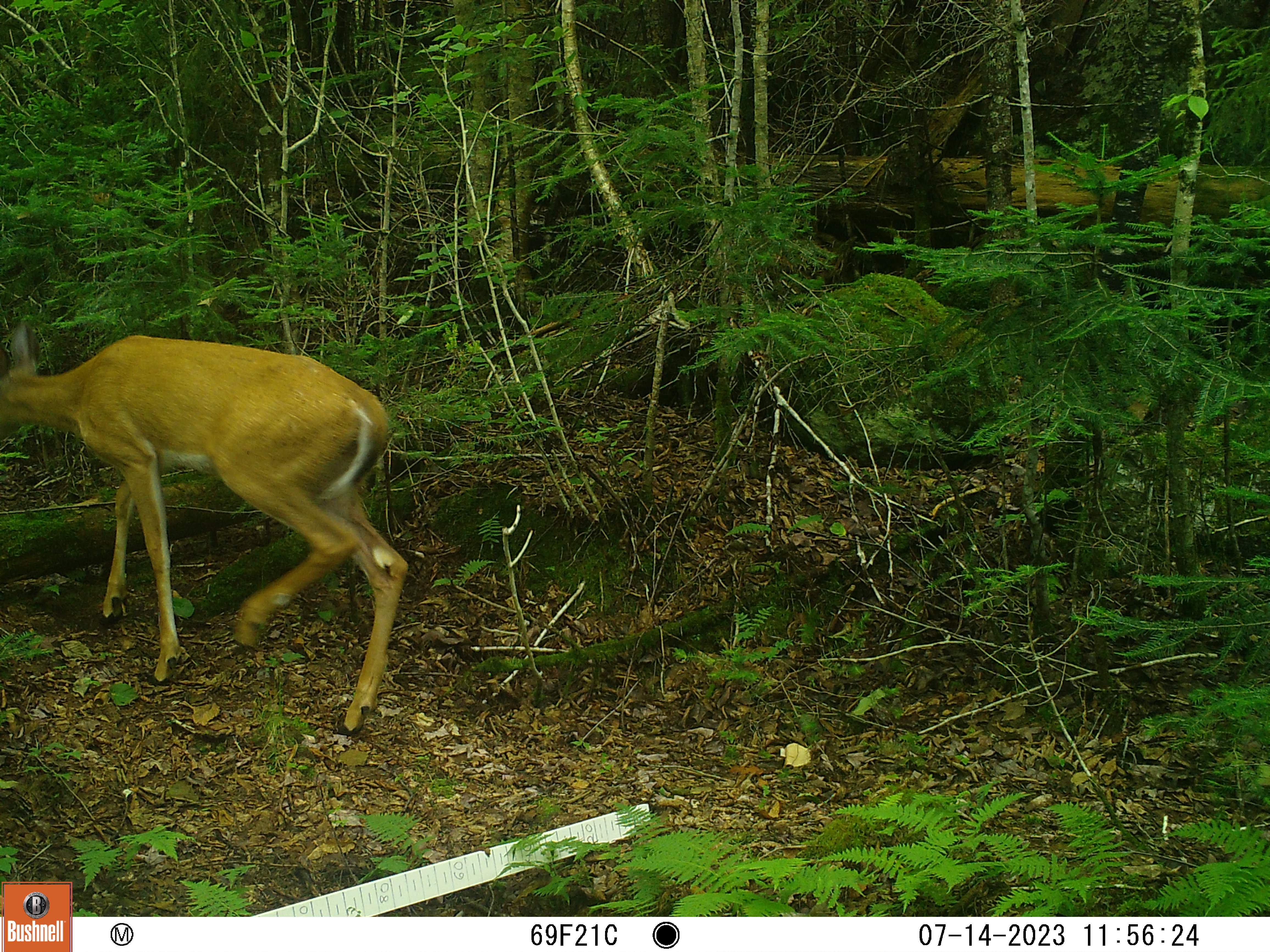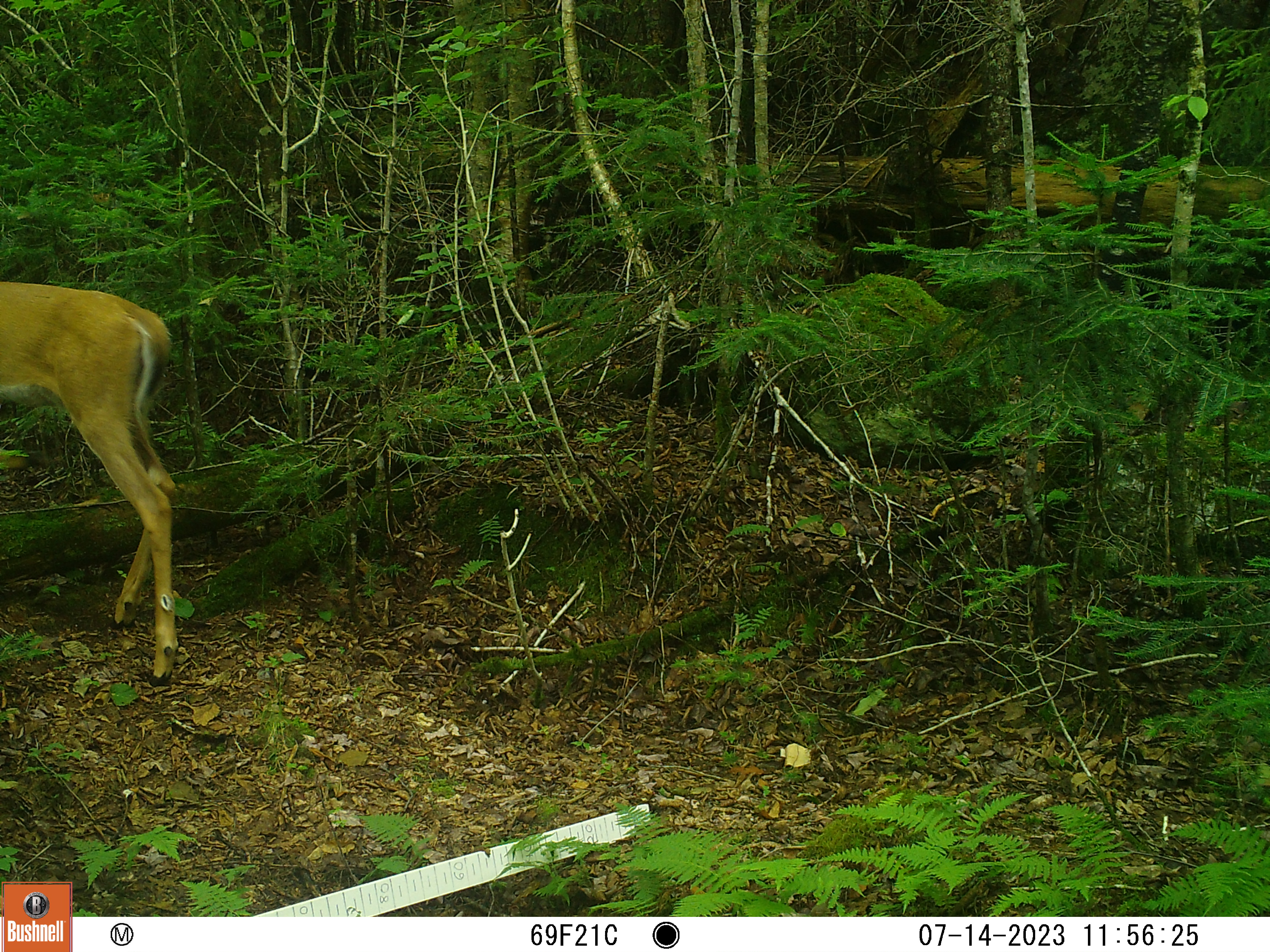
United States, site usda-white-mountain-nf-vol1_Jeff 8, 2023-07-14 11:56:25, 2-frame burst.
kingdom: Animalia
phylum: Chordata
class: Mammalia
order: Artiodactyla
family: Cervidae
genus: Odocoileus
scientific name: Odocoileus virginianus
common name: white-tailed deer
White-tailed deer (Odocoileus virginianus).